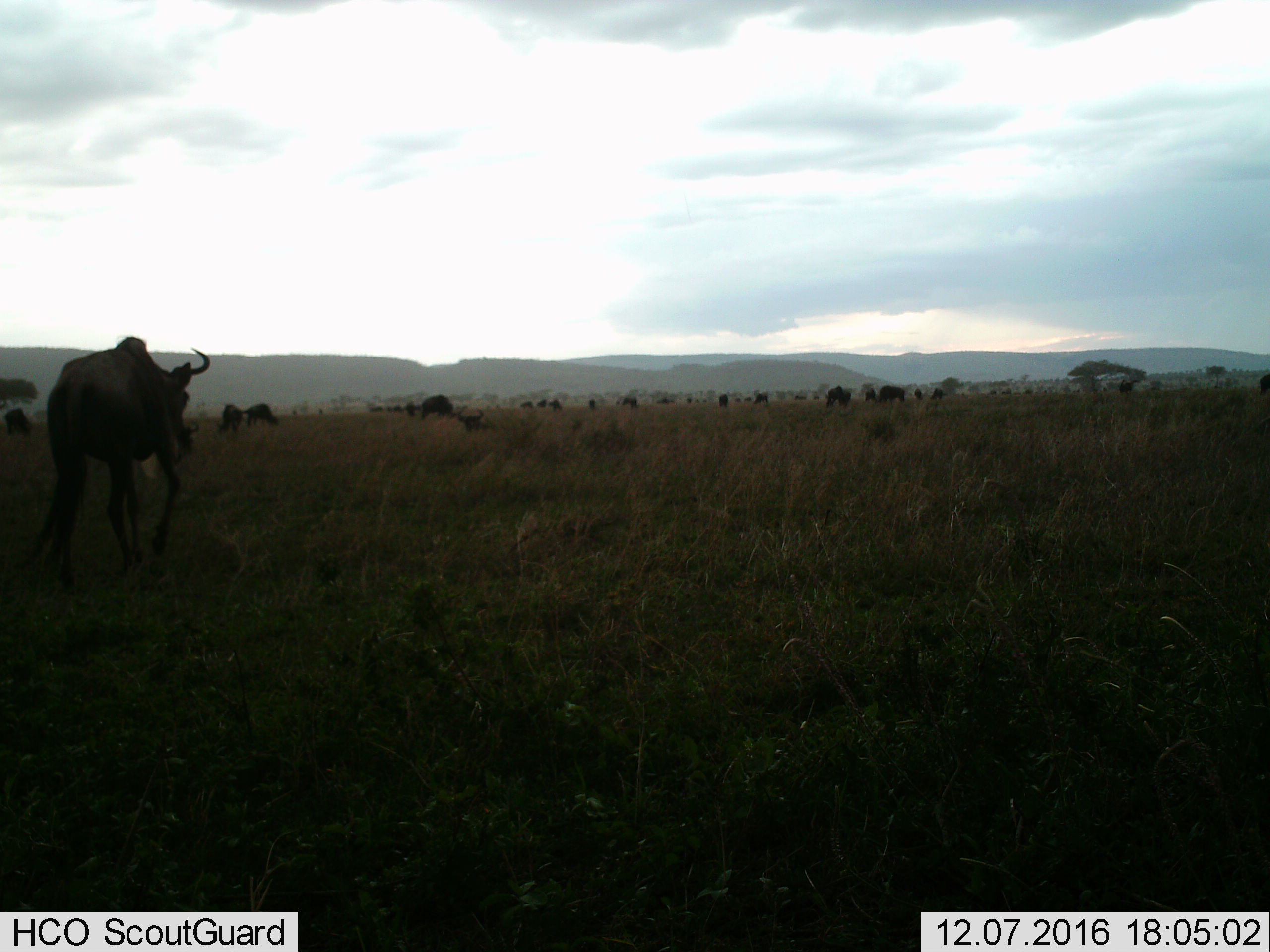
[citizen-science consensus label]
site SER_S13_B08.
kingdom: Animalia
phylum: Chordata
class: Mammalia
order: Artiodactyla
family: Bovidae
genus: Connochaetes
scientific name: Connochaetes taurinus taurinus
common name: blue wildebeest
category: wildebeestblue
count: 11-50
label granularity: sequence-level